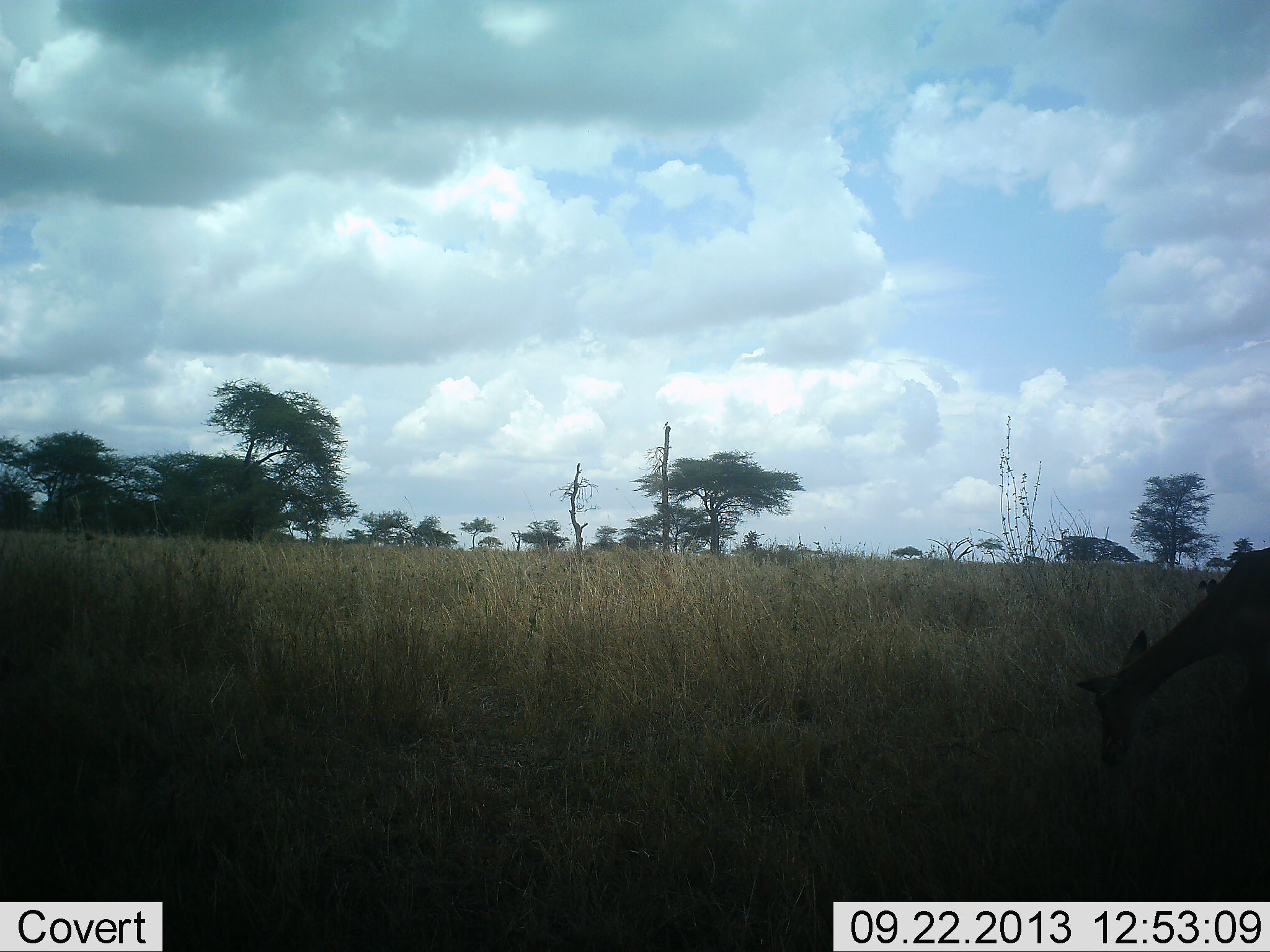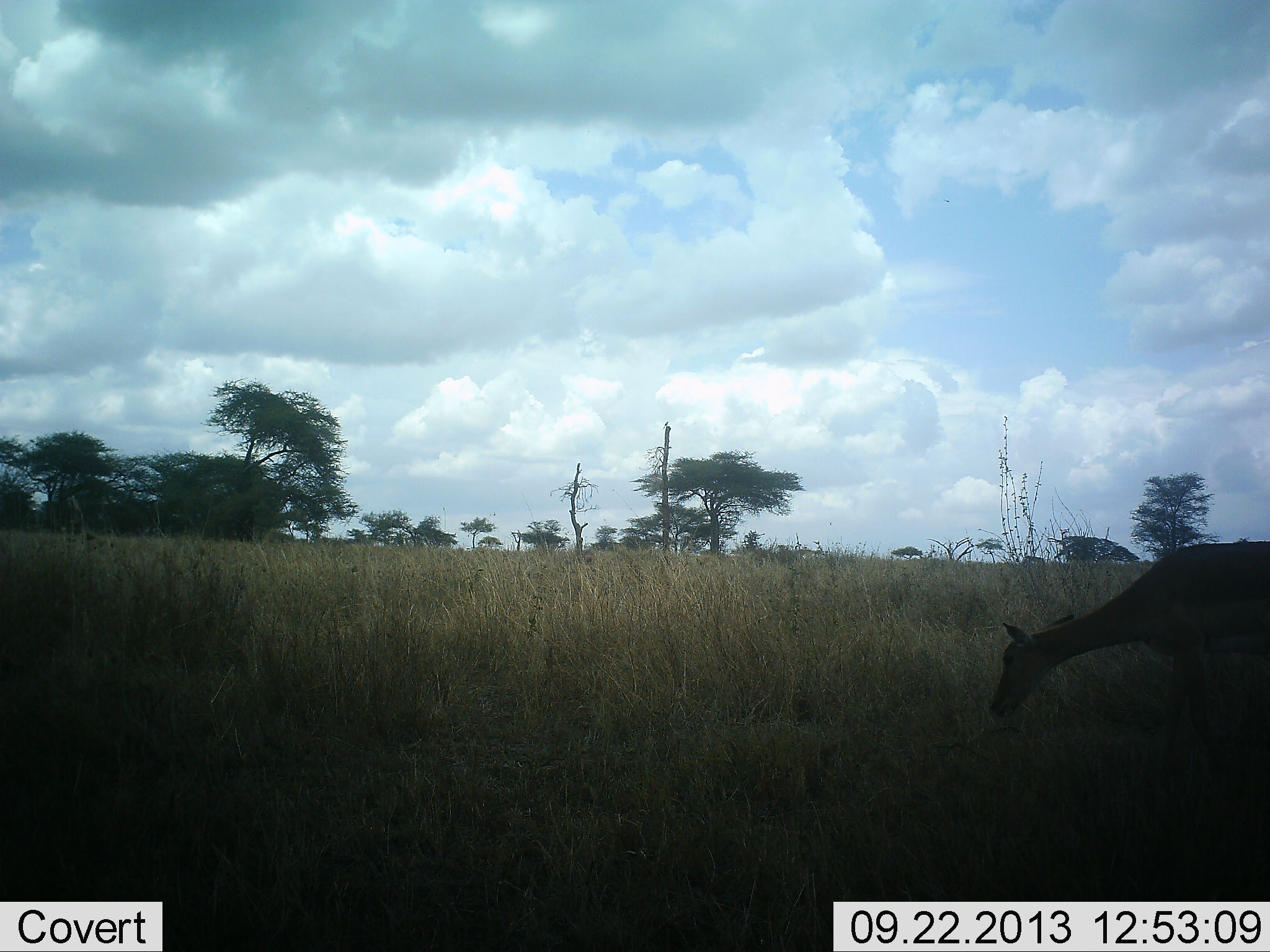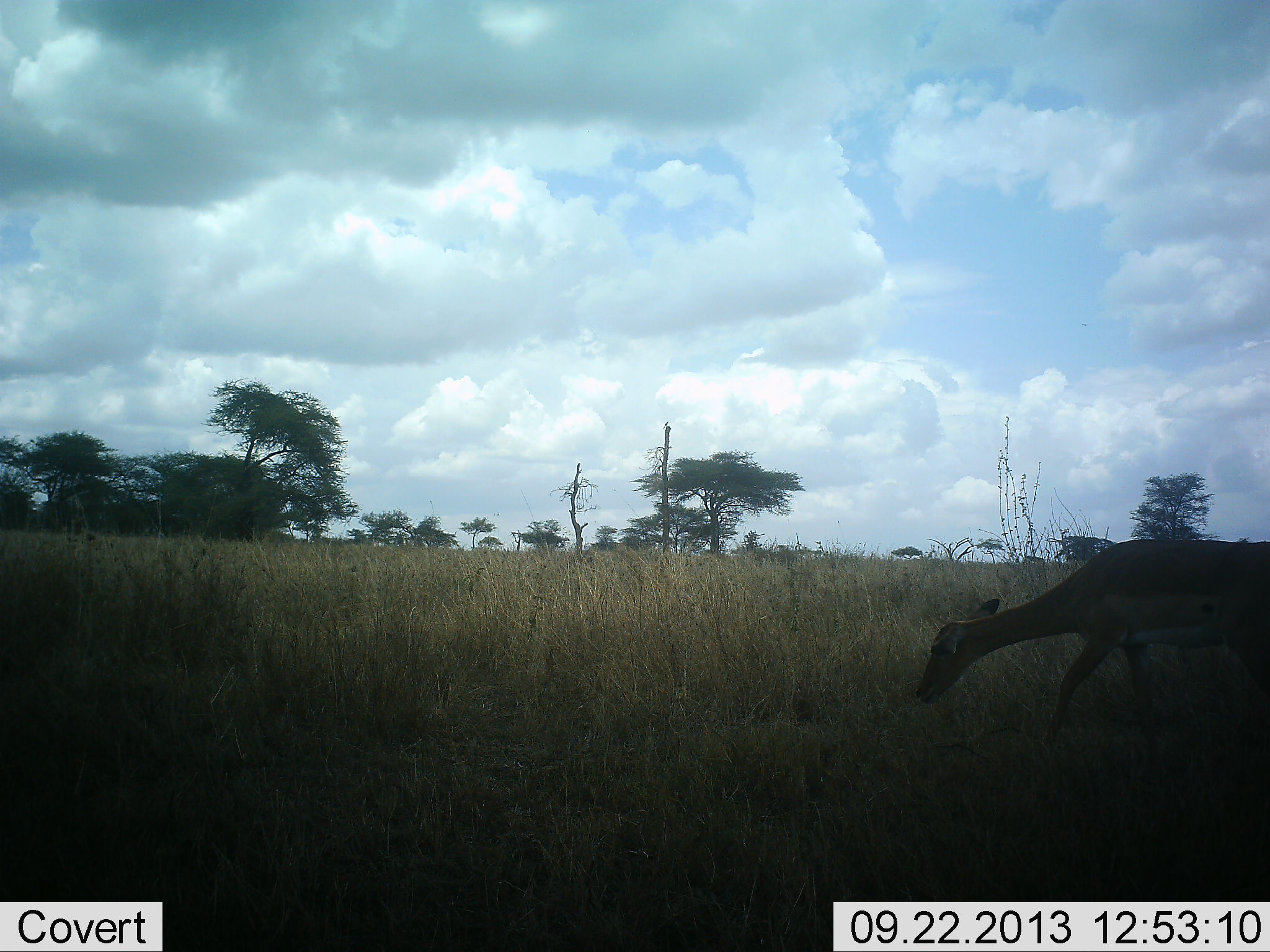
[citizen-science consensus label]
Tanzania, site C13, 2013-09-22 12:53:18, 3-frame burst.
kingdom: Animalia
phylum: Chordata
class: Mammalia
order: Artiodactyla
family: Bovidae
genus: Aepyceros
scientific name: Aepyceros melampus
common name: impala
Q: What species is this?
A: Impala (Aepyceros melampus).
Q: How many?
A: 1.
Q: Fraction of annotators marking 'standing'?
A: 12%.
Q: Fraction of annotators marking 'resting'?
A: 0%.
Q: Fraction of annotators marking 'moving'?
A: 24%.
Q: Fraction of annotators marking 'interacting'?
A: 0%.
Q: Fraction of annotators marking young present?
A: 0%.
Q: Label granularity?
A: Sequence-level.